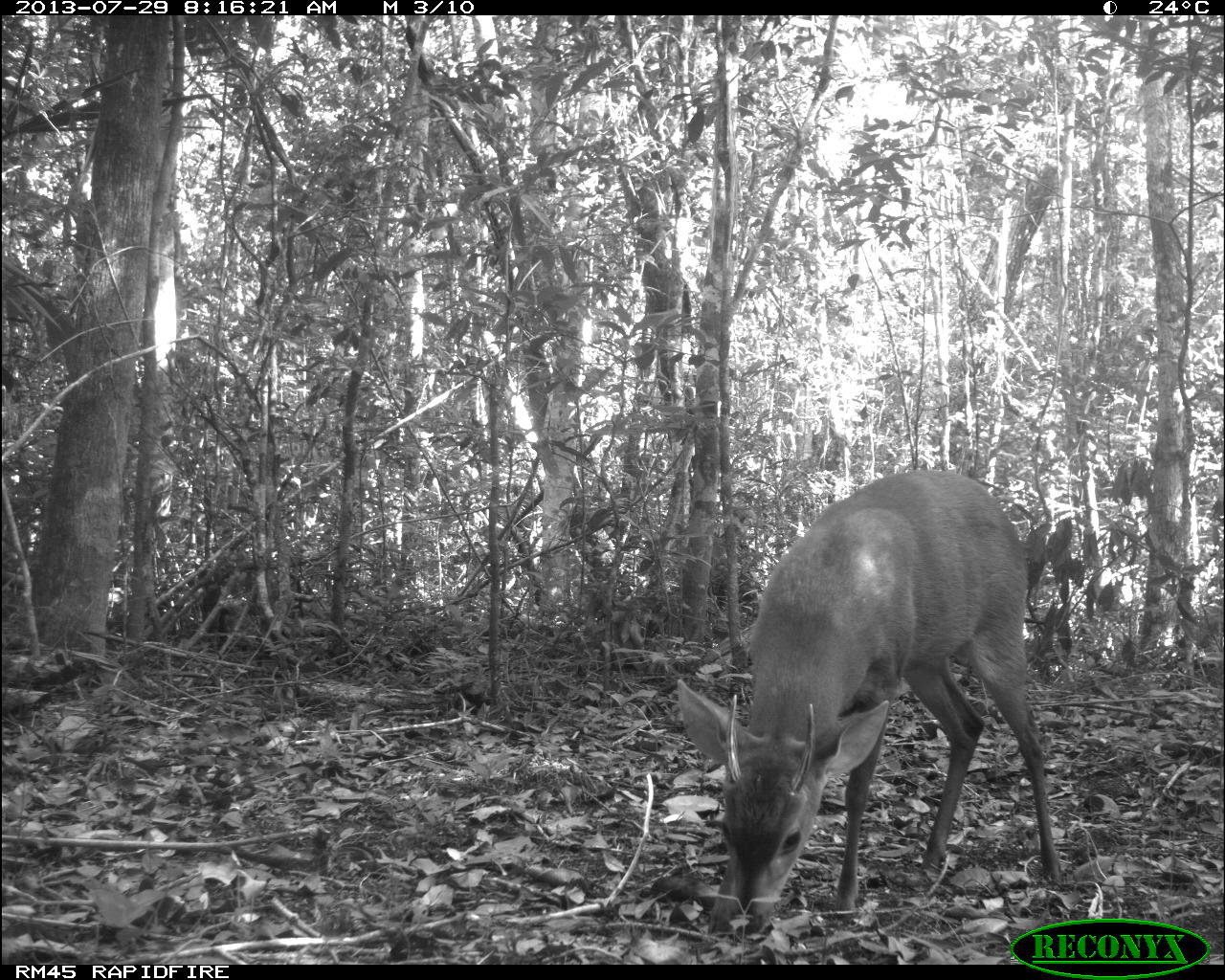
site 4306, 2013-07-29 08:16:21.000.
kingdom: Animalia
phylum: Chordata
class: Mammalia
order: Artiodactyla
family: Cervidae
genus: Mazama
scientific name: Mazama temama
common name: central american red brocket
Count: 1.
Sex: male.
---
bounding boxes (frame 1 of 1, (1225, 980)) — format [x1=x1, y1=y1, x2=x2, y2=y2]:
mazama temama: [x1=676, y1=470, x2=1062, y2=934]